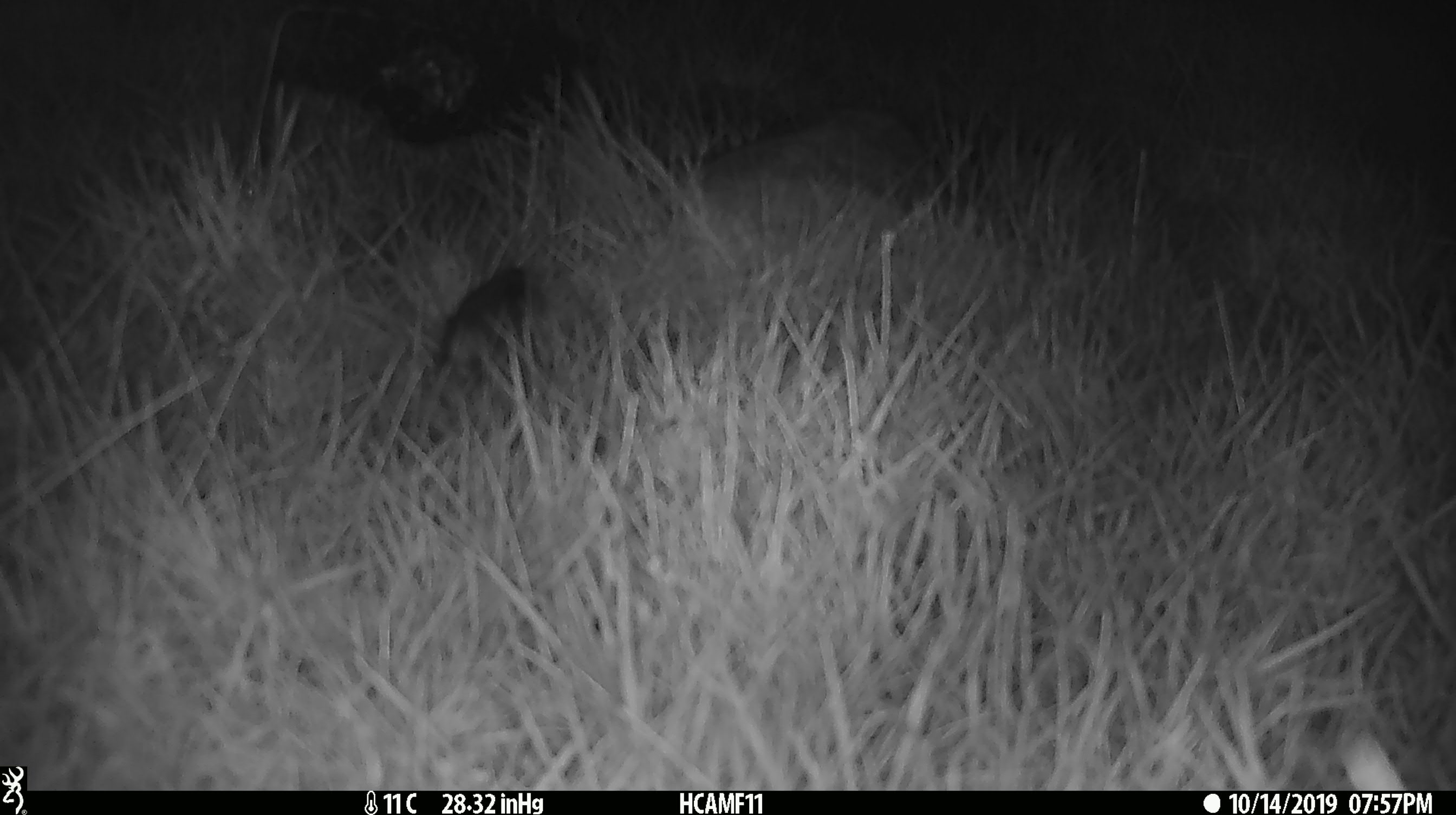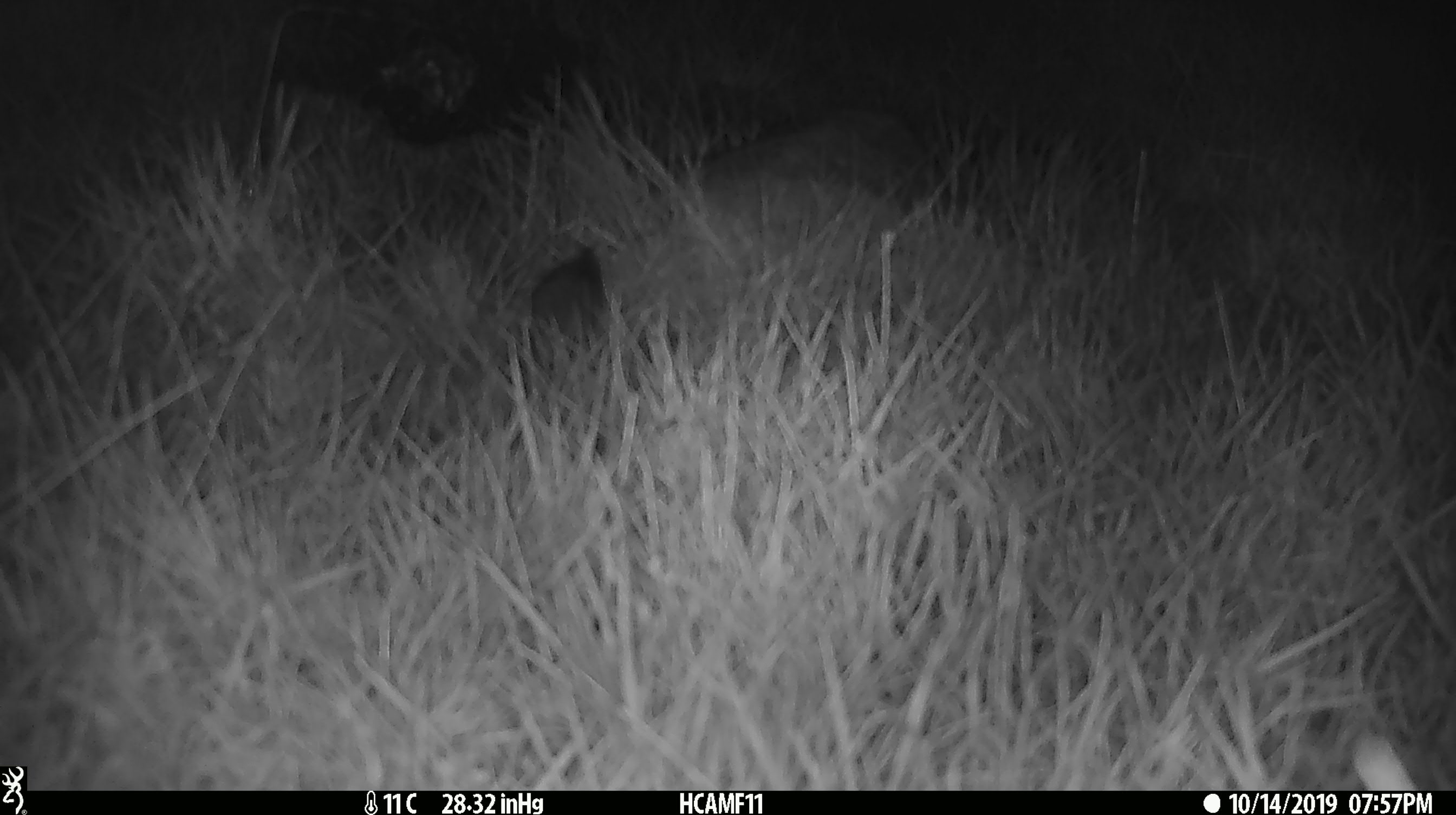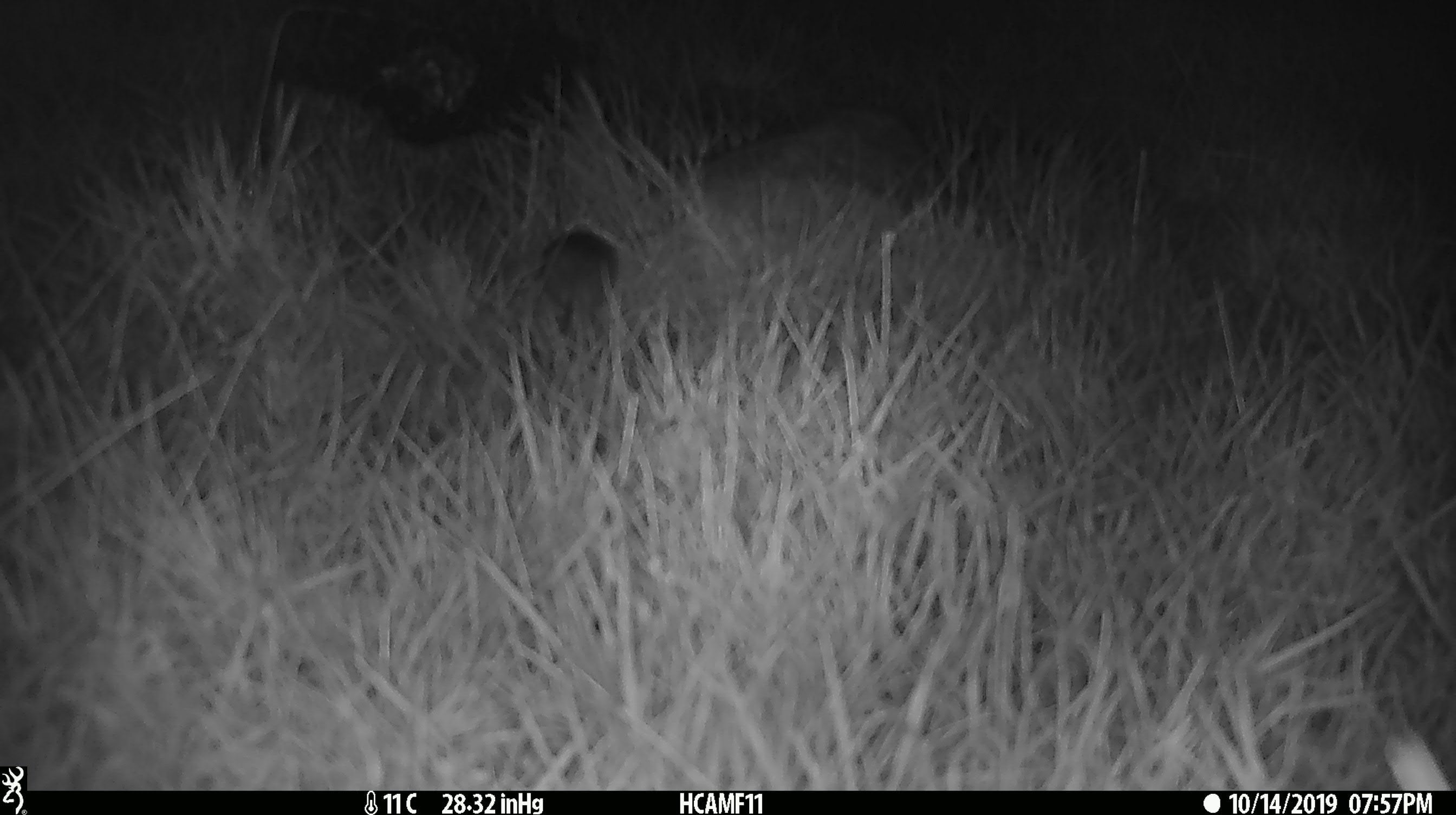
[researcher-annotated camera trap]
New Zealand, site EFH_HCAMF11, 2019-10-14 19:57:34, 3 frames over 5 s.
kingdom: Animalia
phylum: Chordata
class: Mammalia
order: Rodentia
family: Muridae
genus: Mus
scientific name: Mus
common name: mouse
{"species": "mouse (Mus)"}